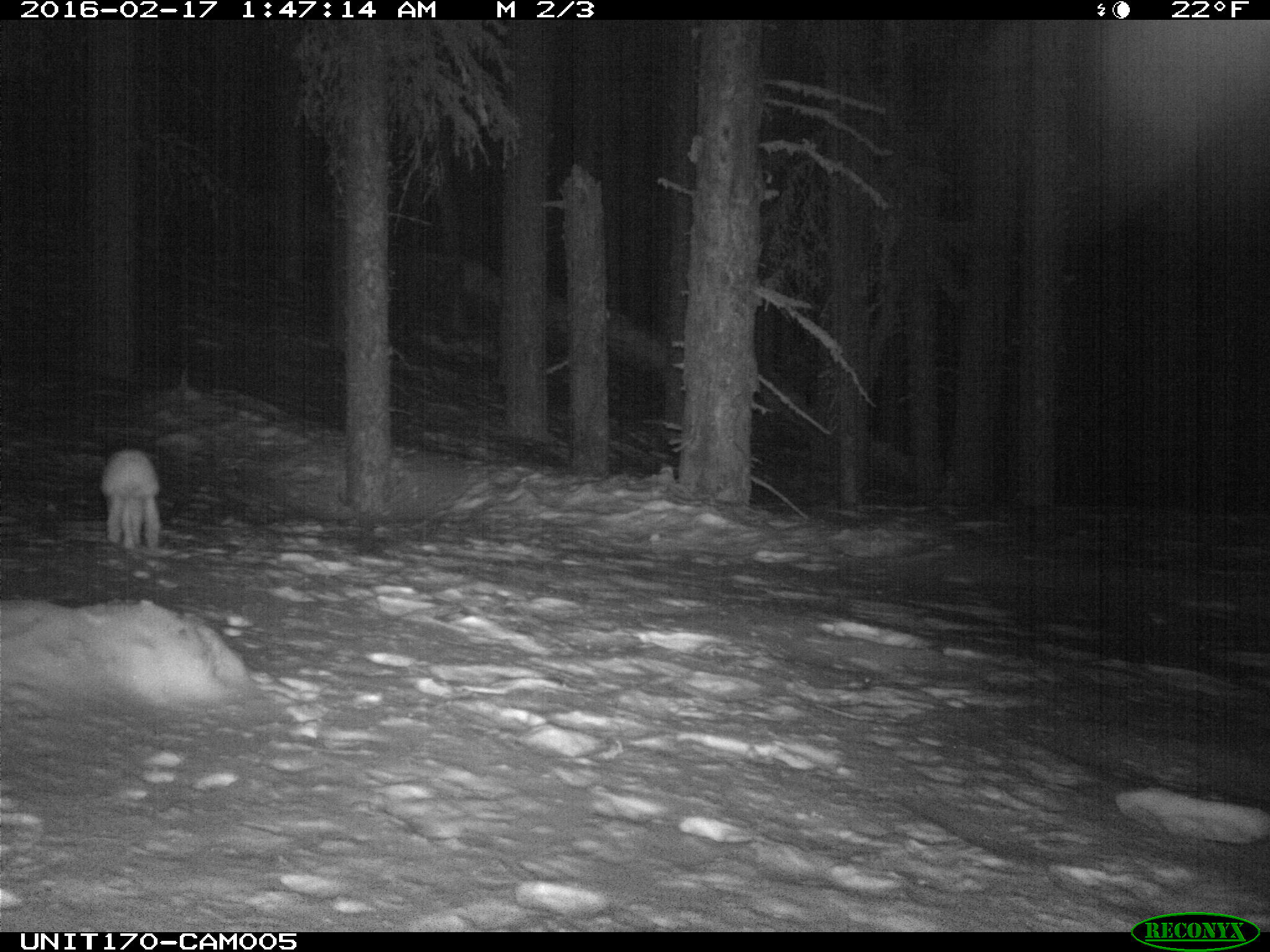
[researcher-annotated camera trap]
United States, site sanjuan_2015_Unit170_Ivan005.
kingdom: Animalia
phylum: Chordata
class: Mammalia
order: Lagomorpha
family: Leporidae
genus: Lepus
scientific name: Lepus americanus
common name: snowshoe hare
Lepus americanus (snowshoe hare).